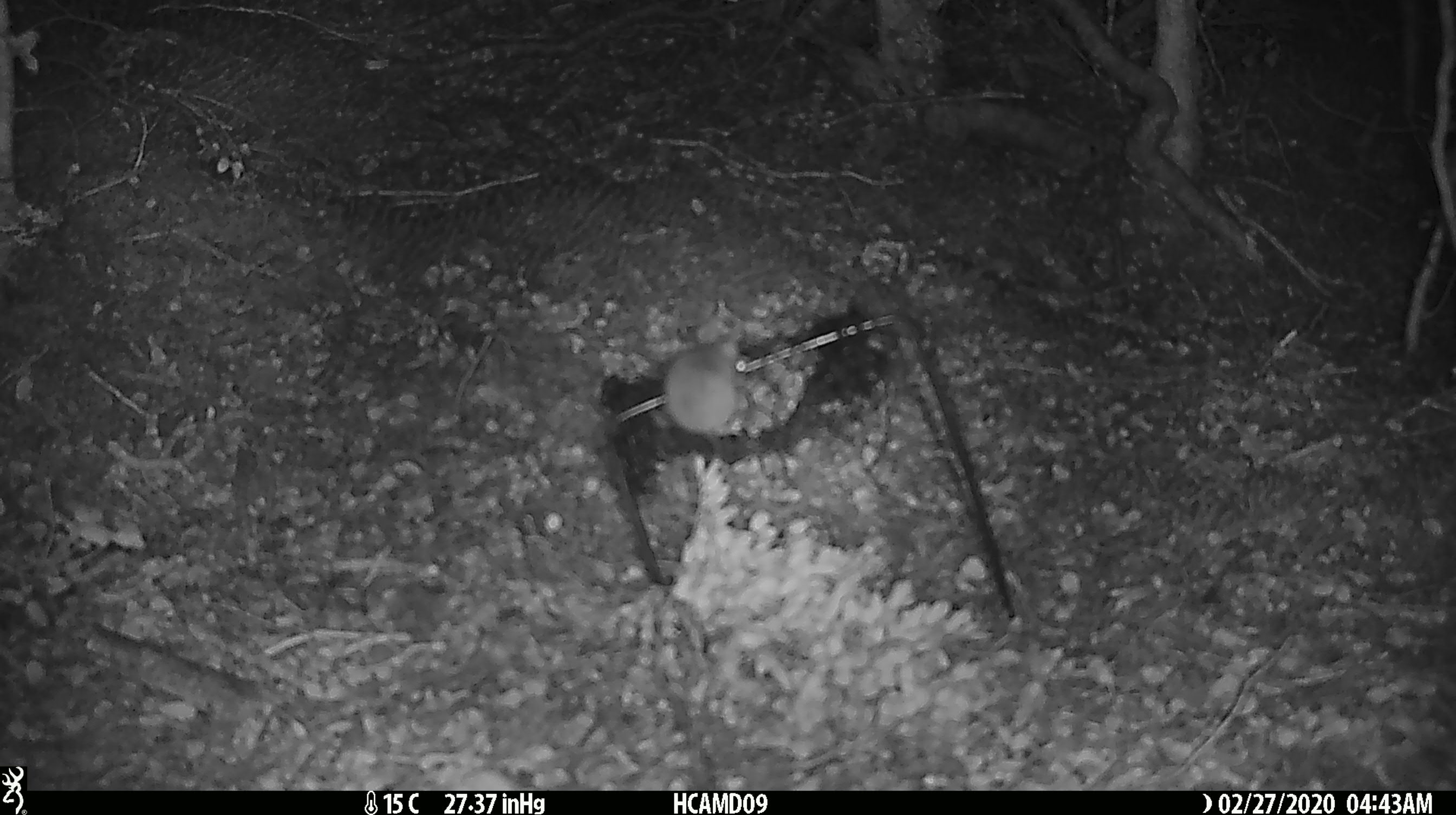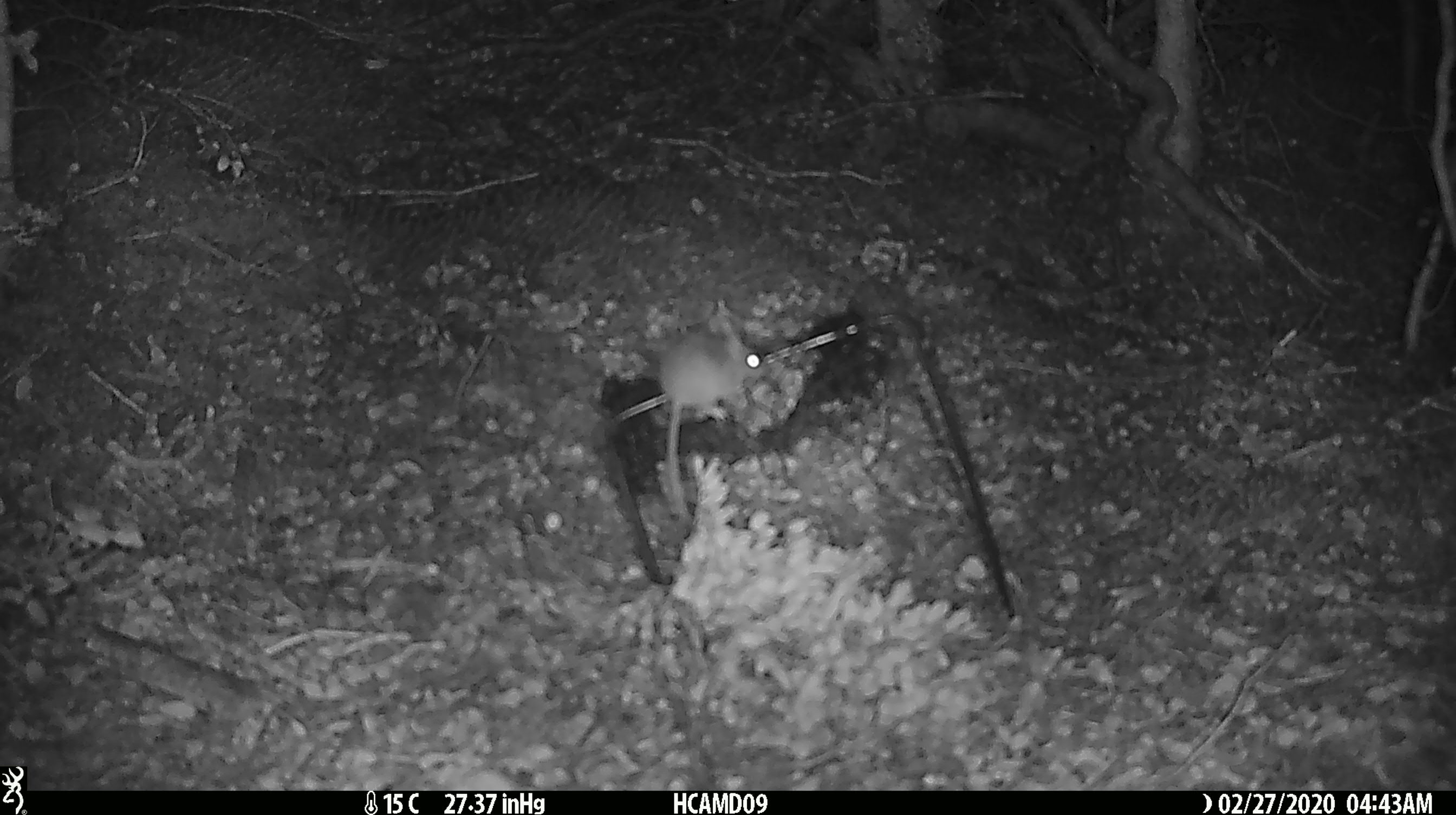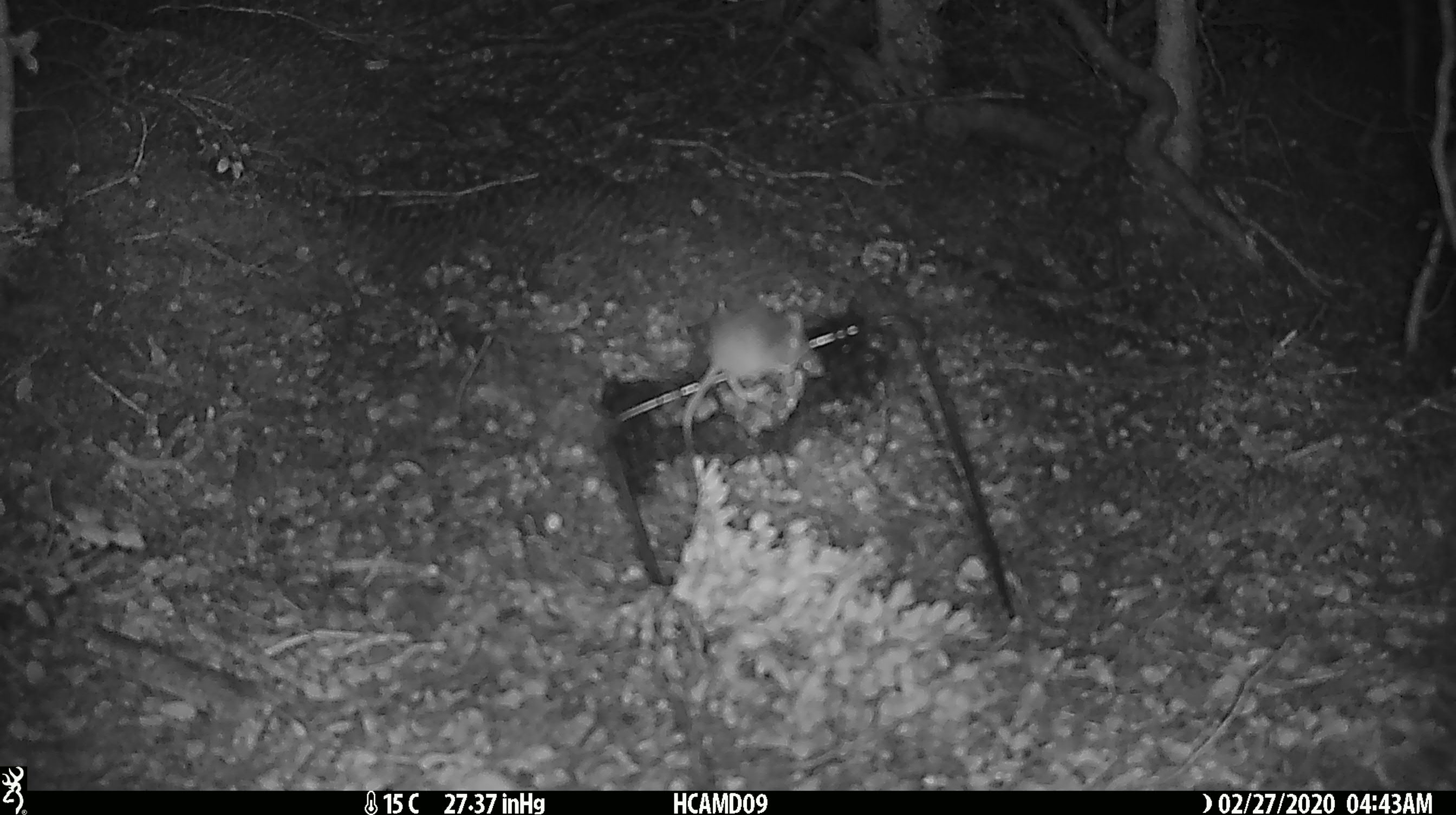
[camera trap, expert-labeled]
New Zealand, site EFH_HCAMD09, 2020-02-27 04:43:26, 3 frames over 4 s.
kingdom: Animalia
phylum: Chordata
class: Mammalia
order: Rodentia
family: Muridae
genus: Mus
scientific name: Mus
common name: mouse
Mouse (Mus).